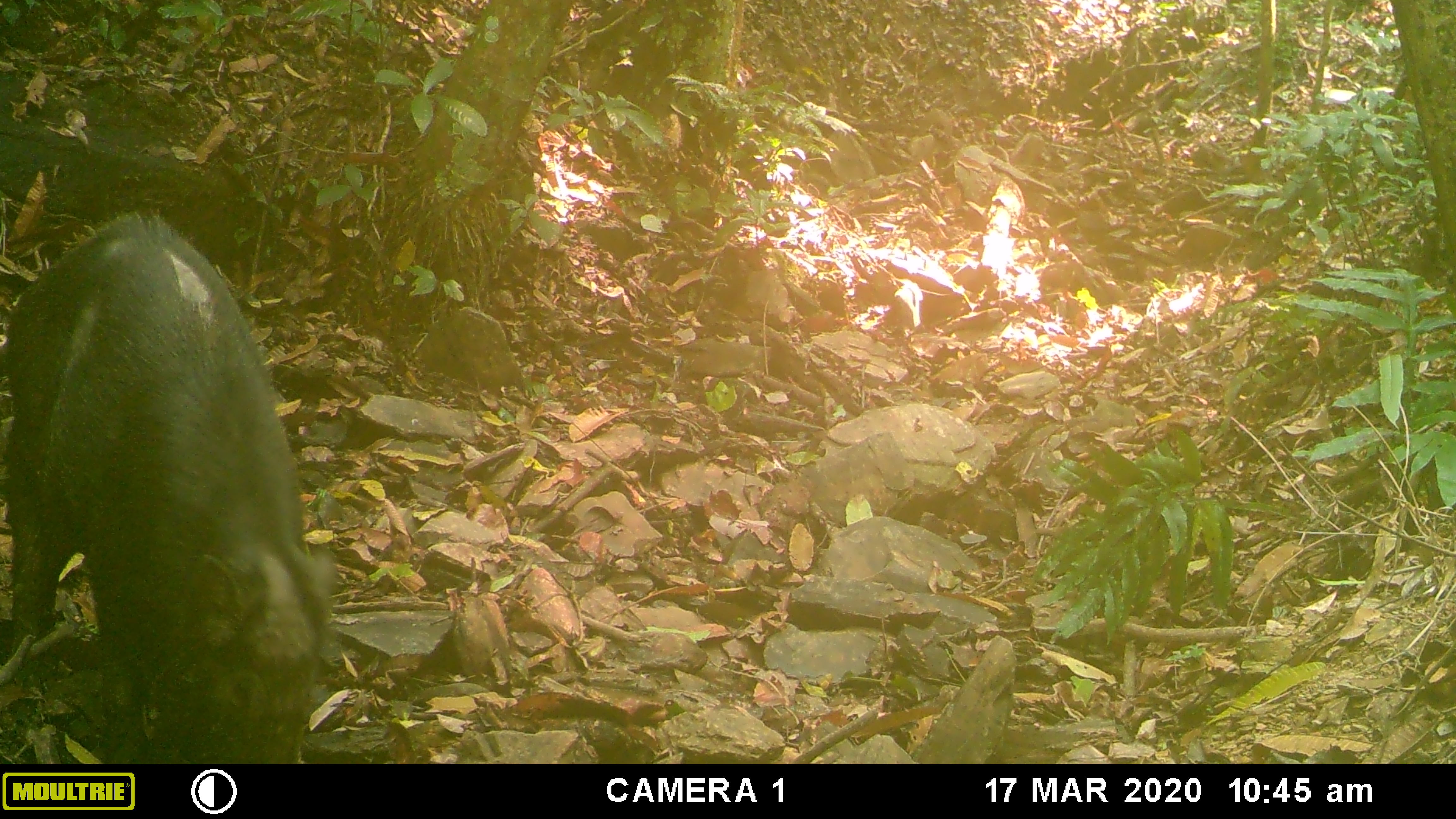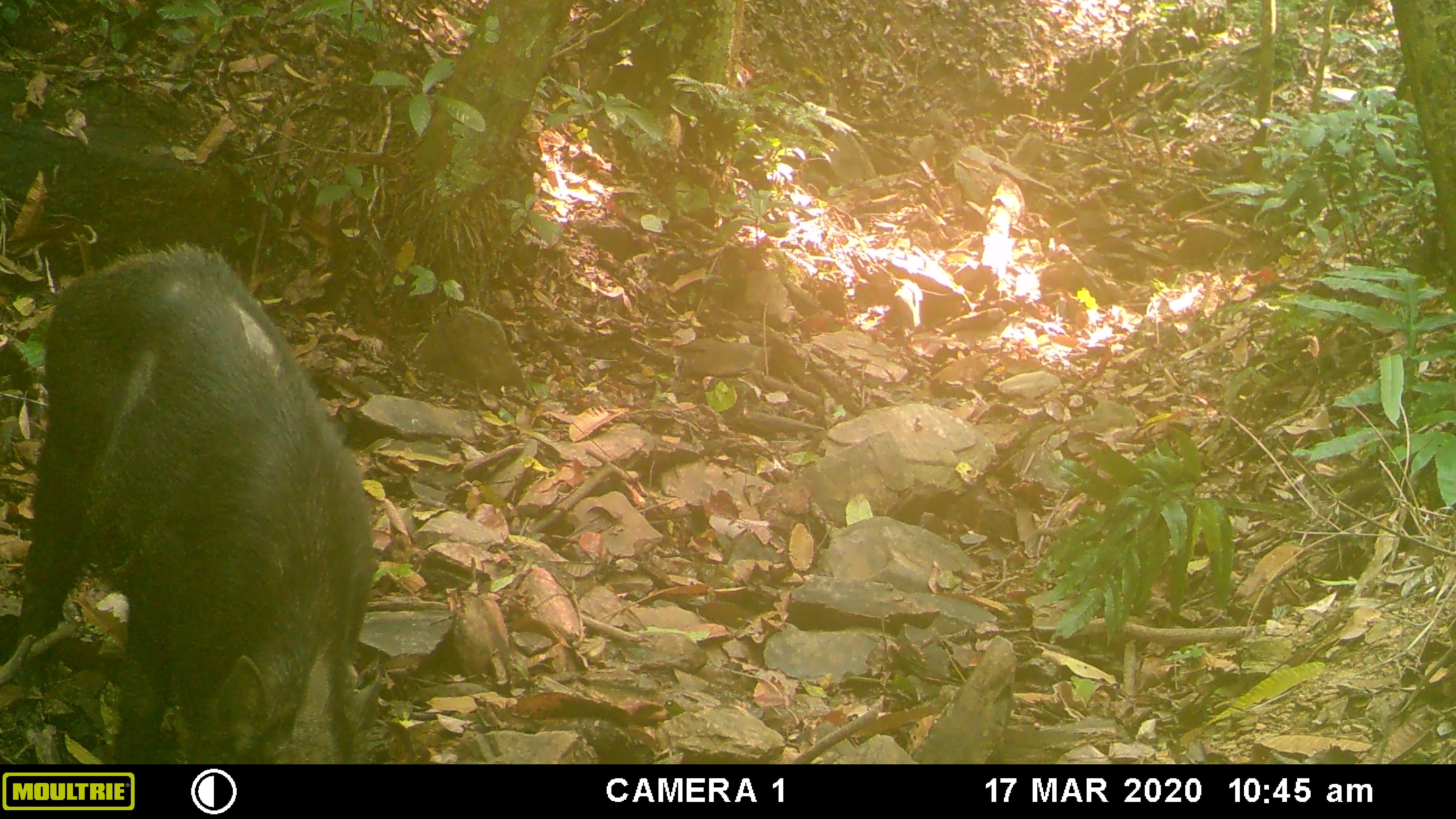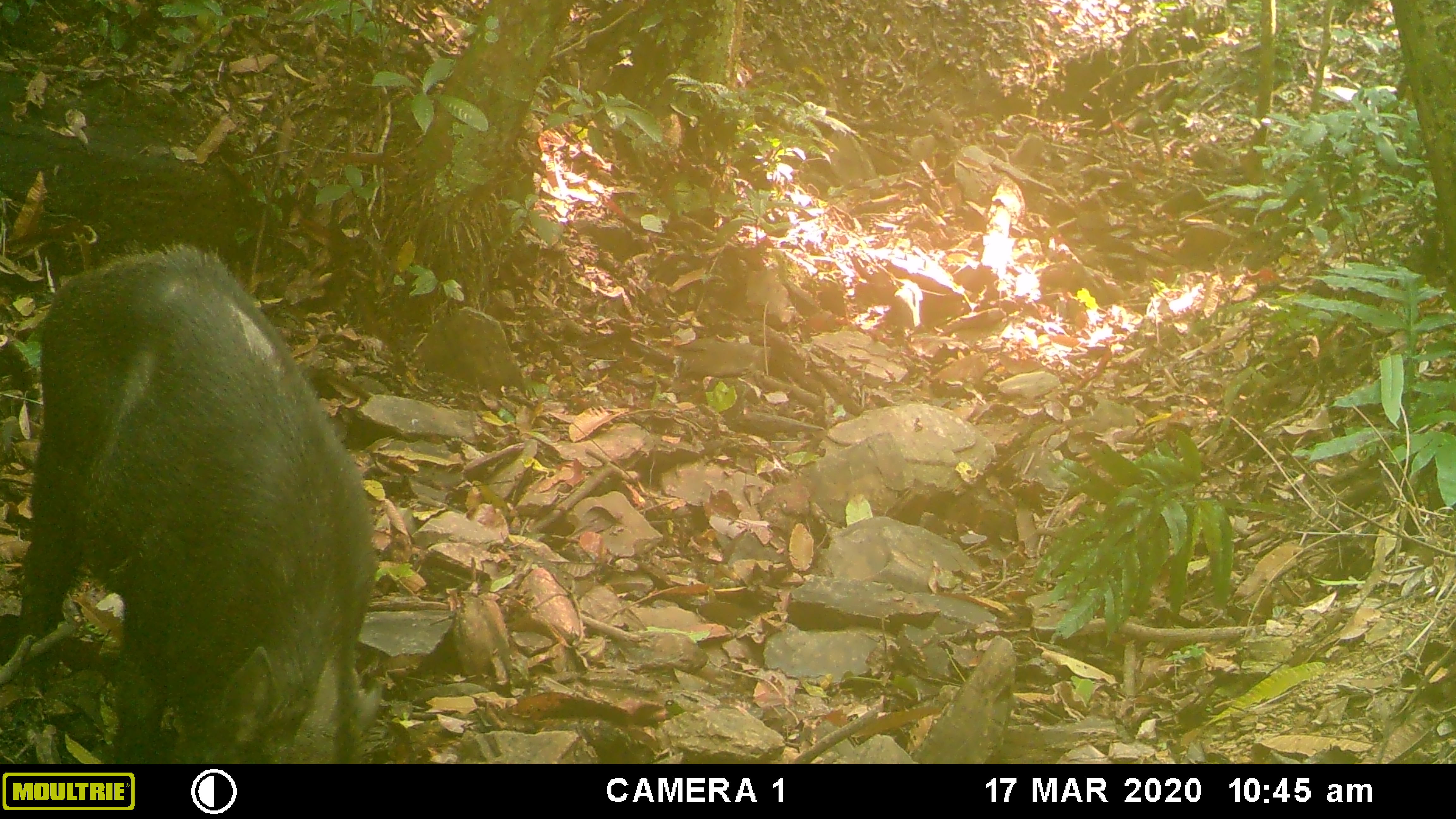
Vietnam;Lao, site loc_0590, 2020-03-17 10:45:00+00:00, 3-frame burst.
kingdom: Animalia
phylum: Chordata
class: Mammalia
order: Artiodactyla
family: Suidae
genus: Sus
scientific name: Sus scrofa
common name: eurasian wild pig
Eurasian wild pig (Sus scrofa). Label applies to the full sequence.